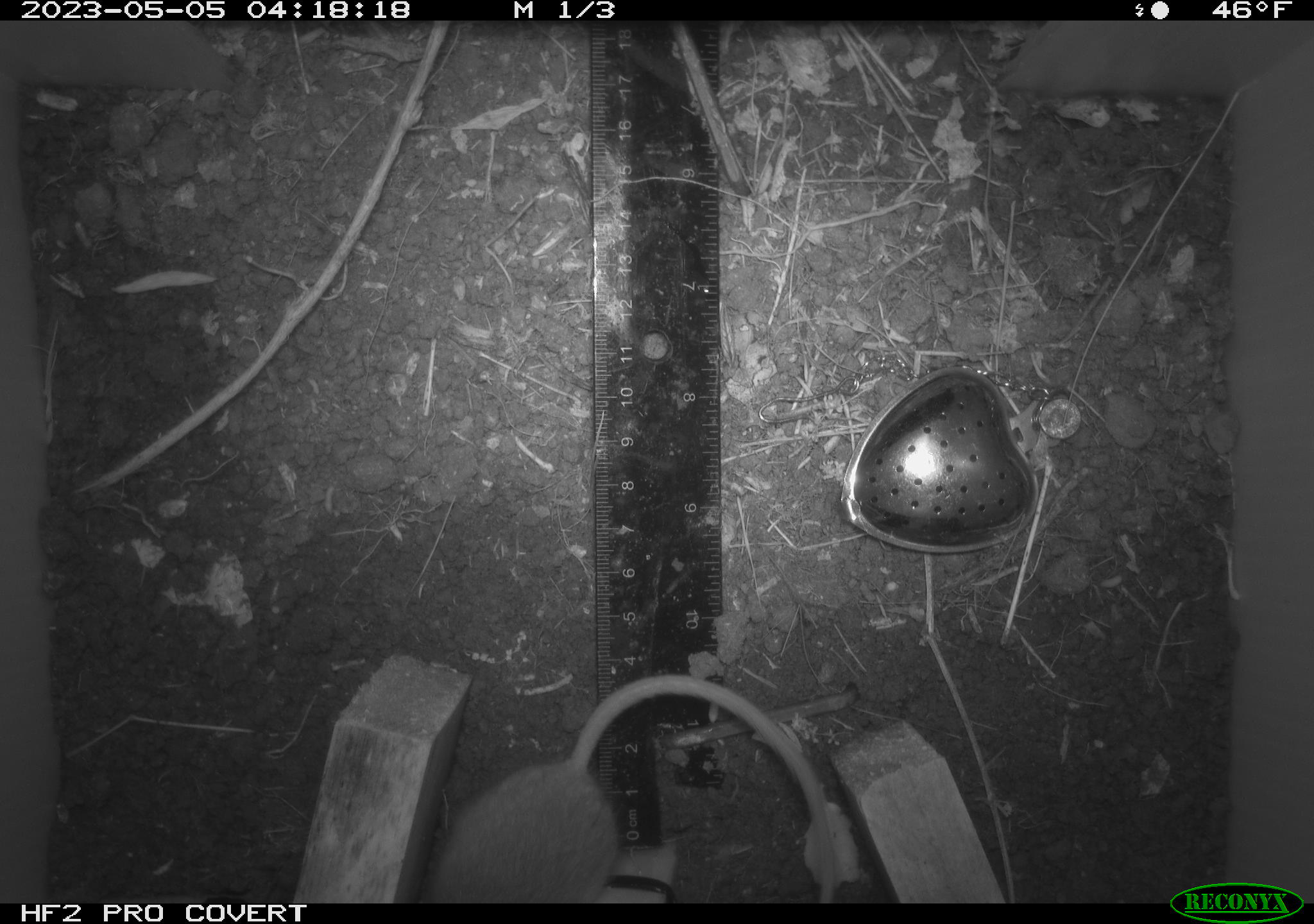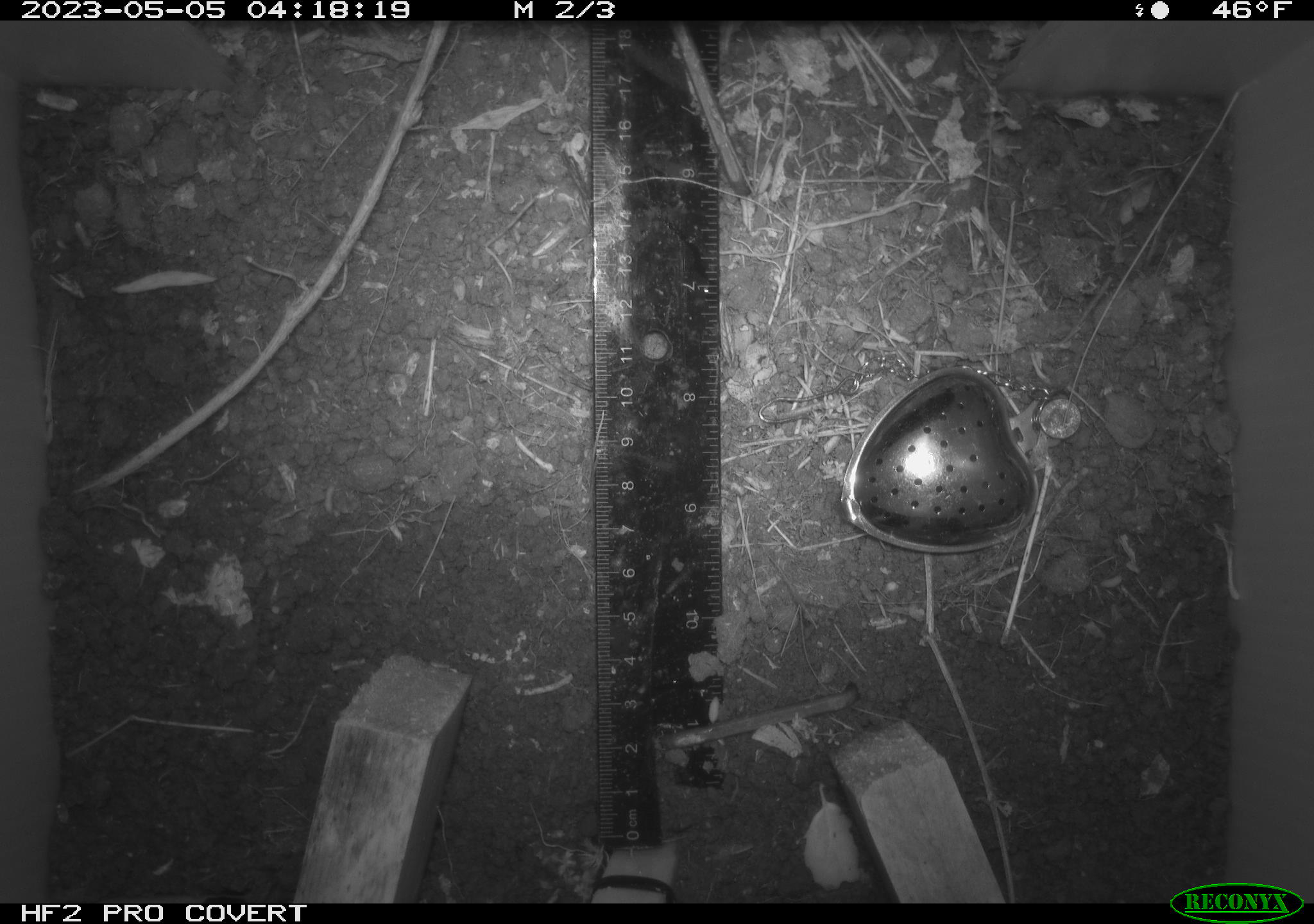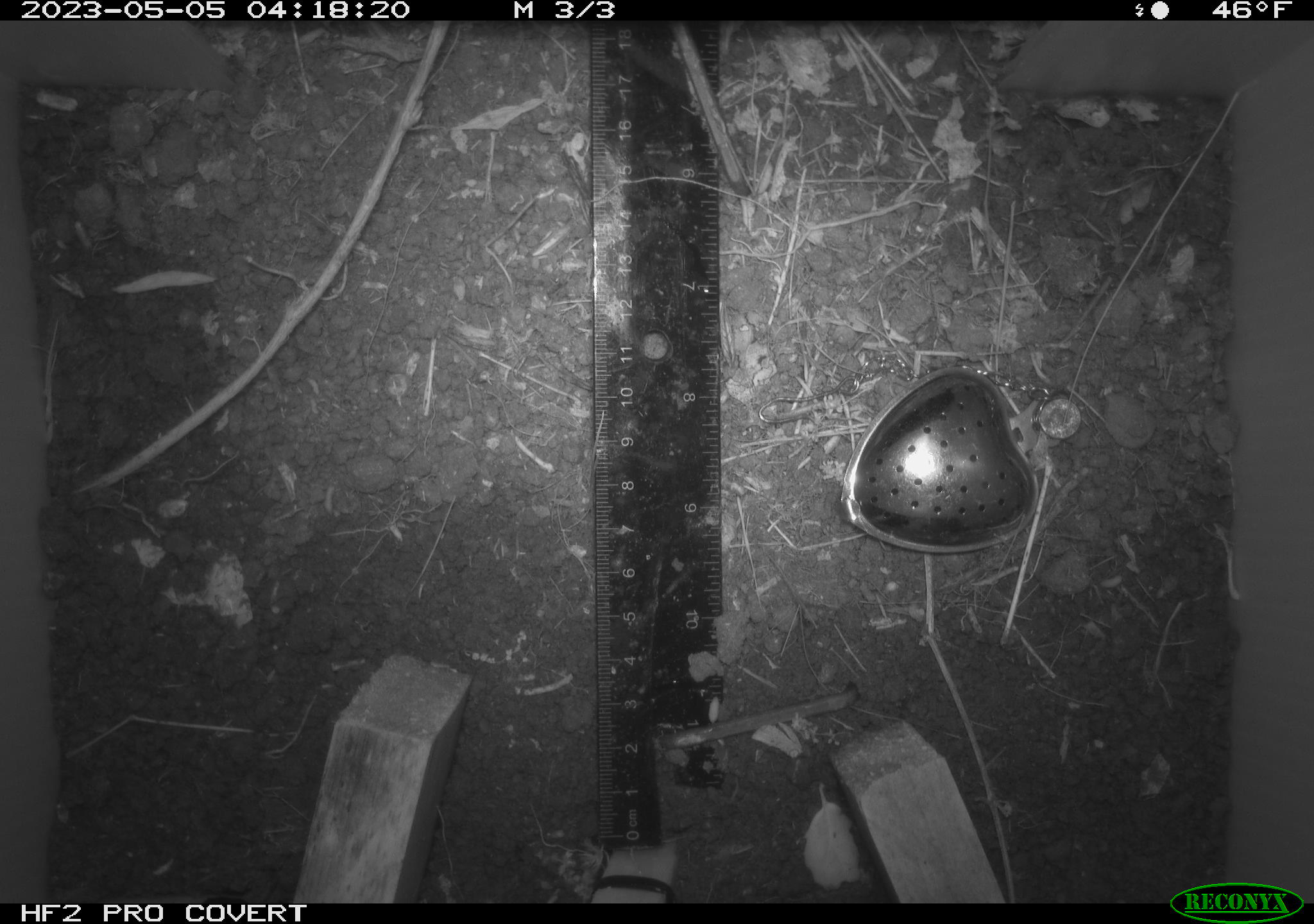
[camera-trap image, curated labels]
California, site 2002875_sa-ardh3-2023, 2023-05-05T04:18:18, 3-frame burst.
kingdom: Animalia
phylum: Chordata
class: Mammalia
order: Rodentia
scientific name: Rodentia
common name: mouse species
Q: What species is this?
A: Mouse species (Rodentia).